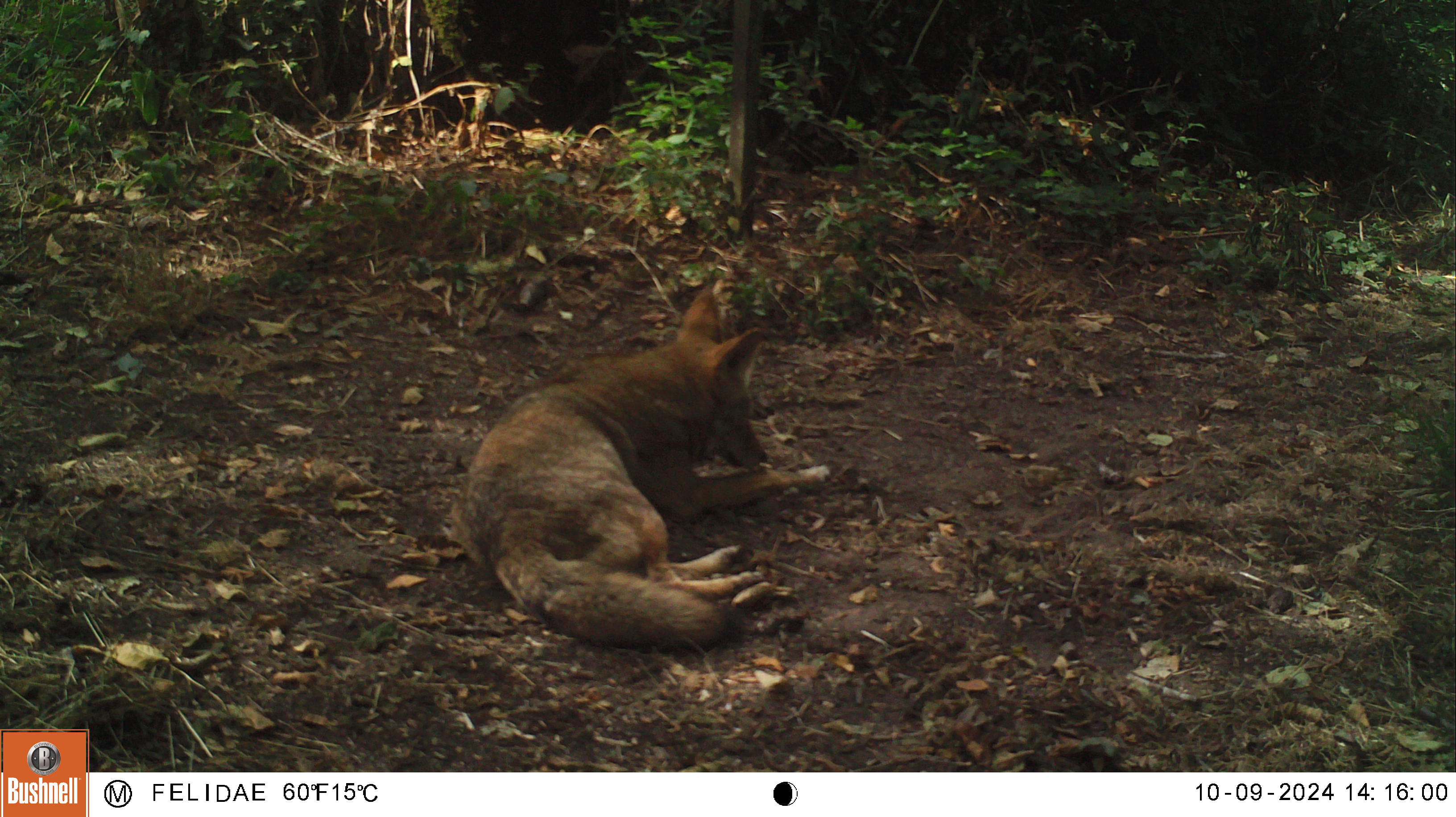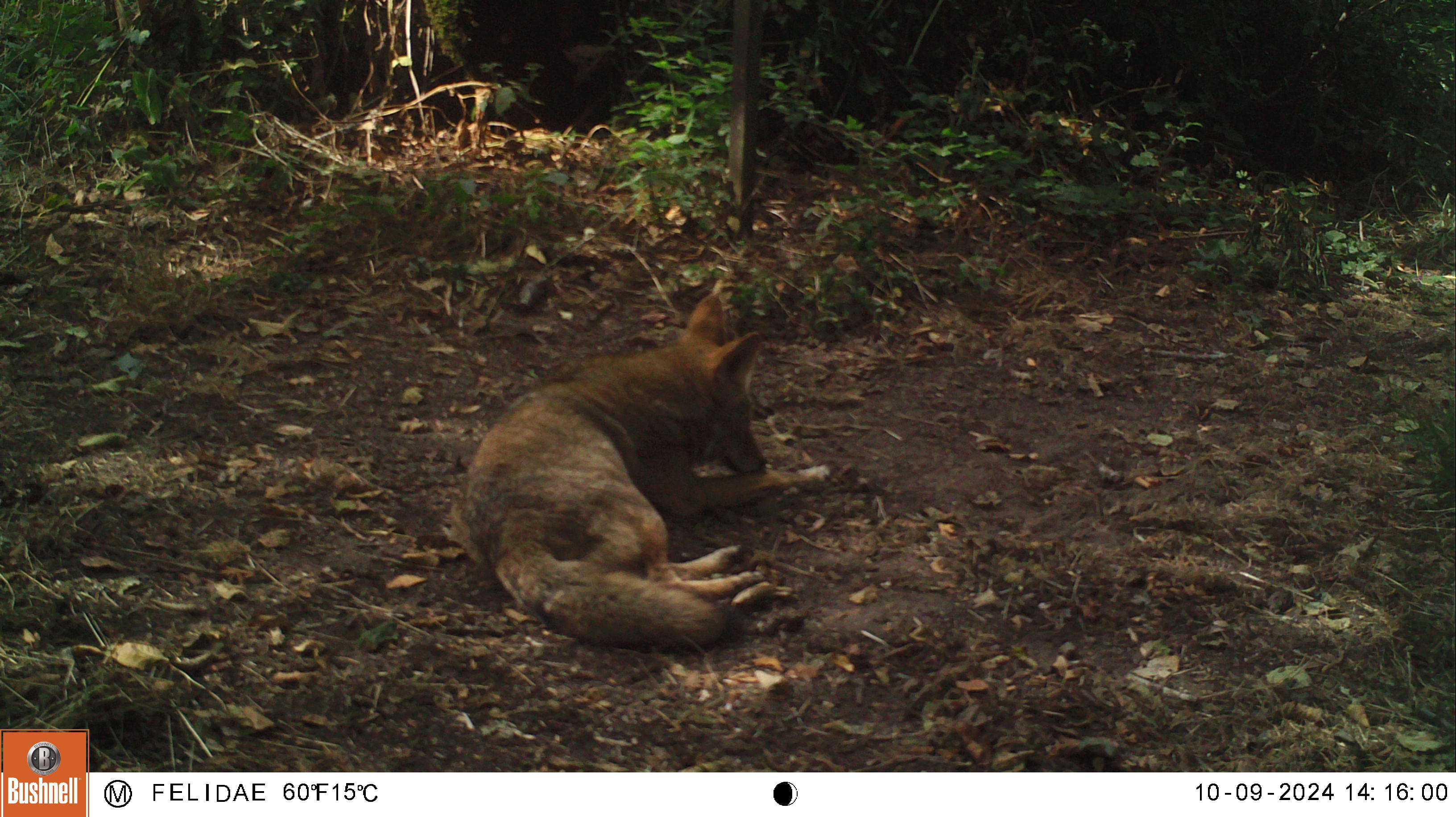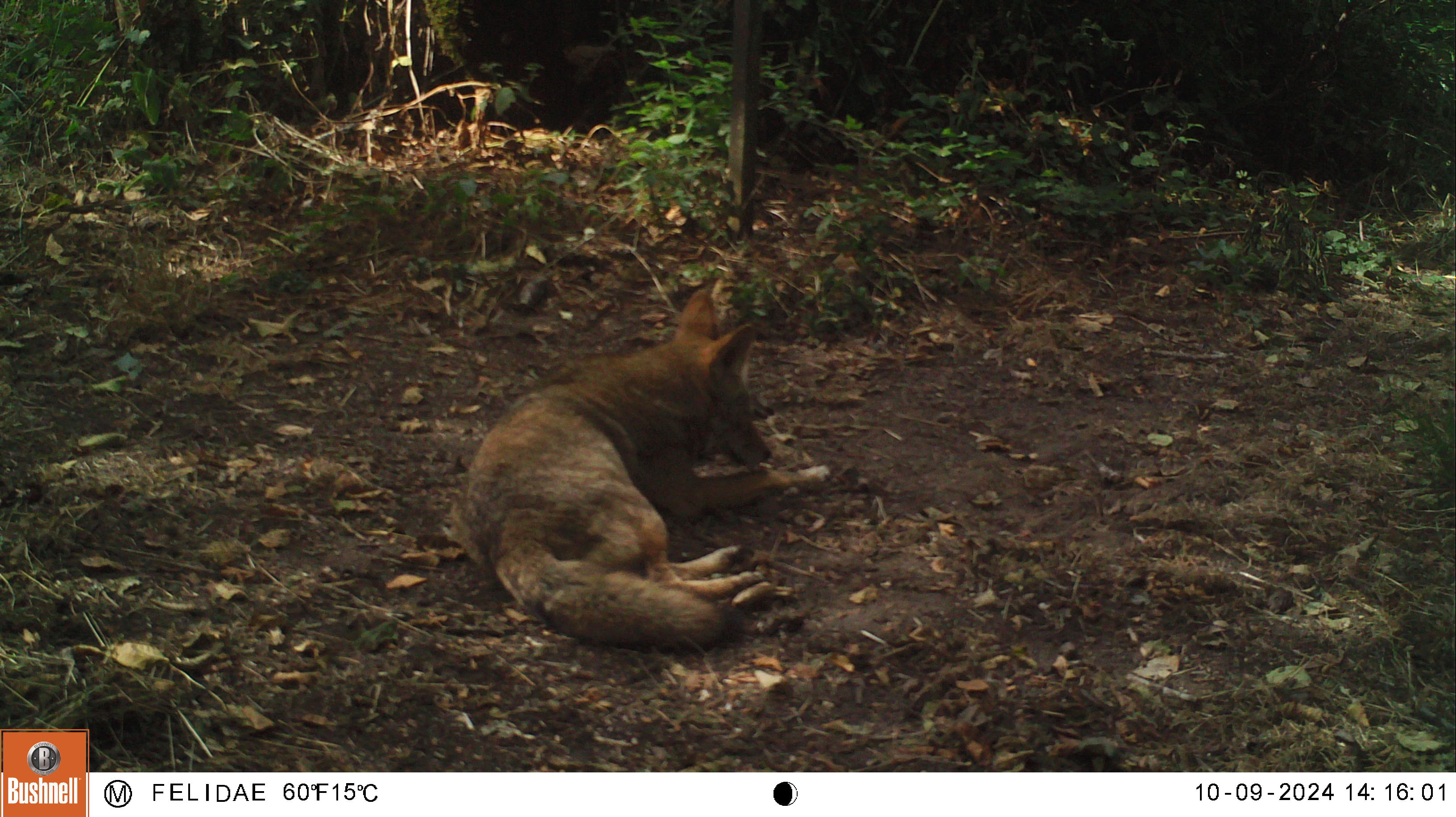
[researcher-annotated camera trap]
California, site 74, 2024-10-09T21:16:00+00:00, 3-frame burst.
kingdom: Animalia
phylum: Chordata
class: Mammalia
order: Carnivora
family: Canidae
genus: Canis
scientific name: Canis latrans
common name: coyote